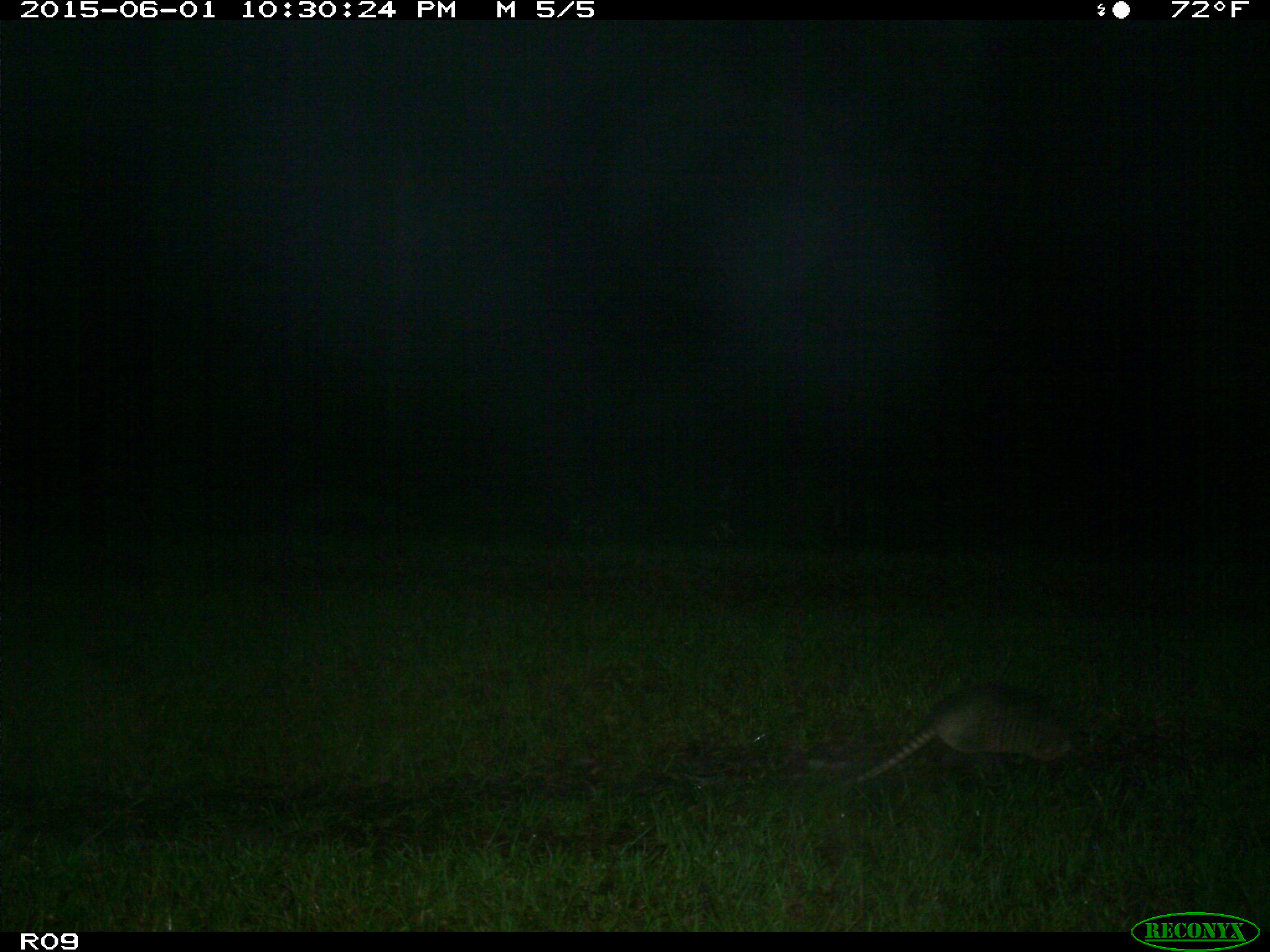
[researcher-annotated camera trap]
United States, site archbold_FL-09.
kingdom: Animalia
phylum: Chordata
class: Mammalia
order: Cingulata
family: Dasypodidae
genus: Dasypus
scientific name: Dasypus novemcinctus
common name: nine-banded armadillo